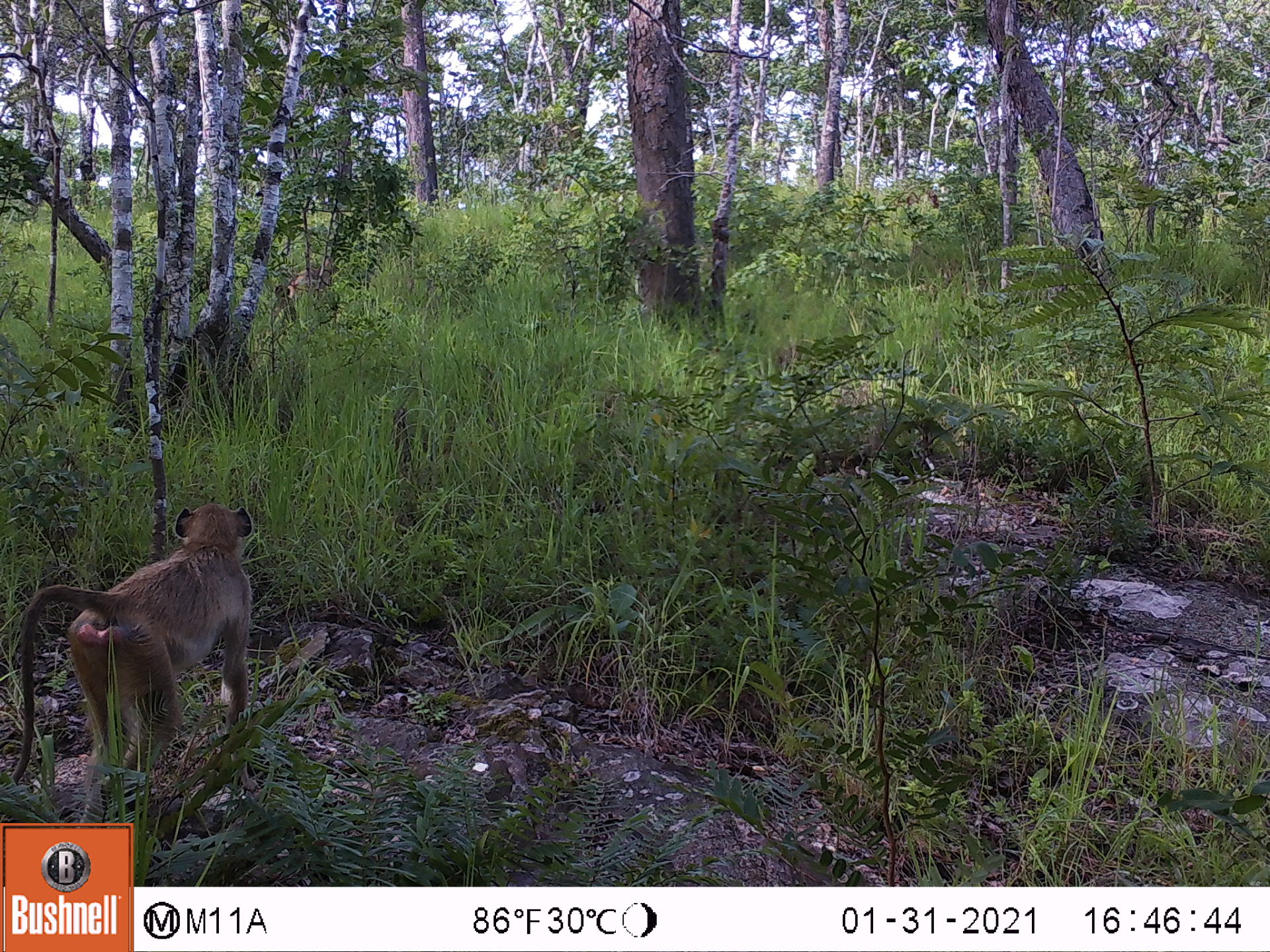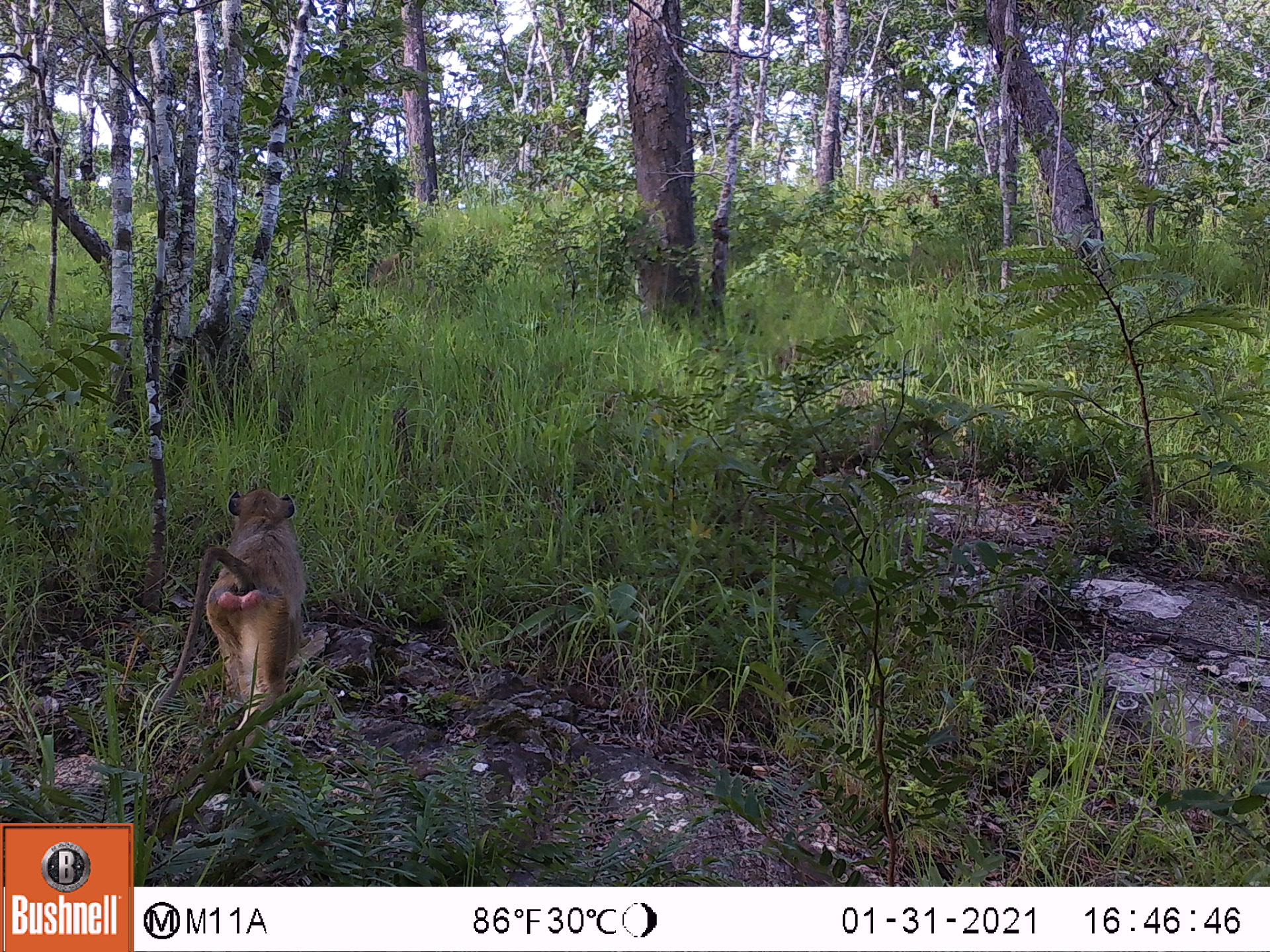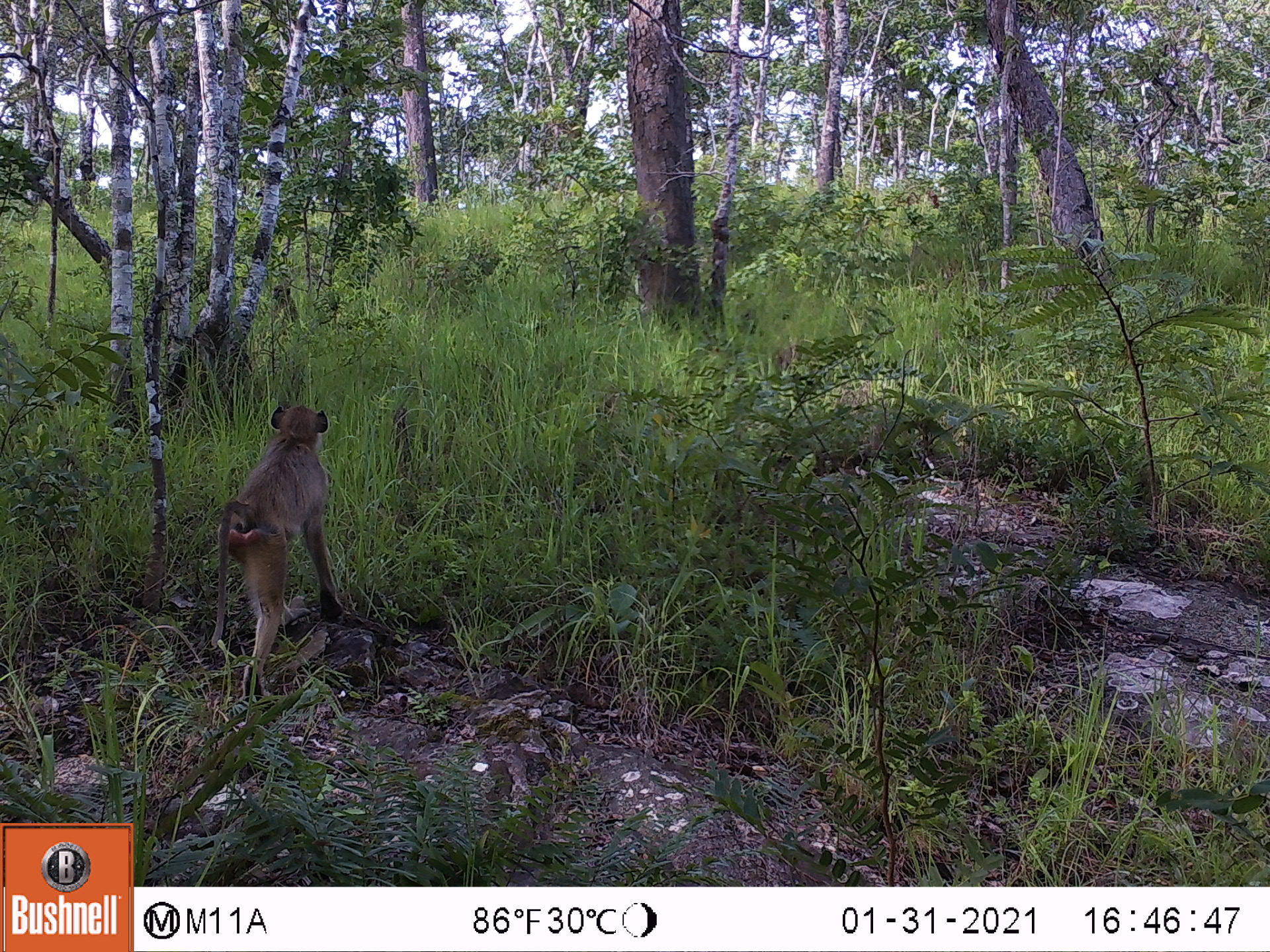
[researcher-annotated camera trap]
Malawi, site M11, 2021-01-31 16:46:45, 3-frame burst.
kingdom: Animalia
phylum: Chordata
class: Mammalia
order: Primates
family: Cercopithecidae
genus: Papio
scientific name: Papio cynocephalus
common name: yellow baboon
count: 2